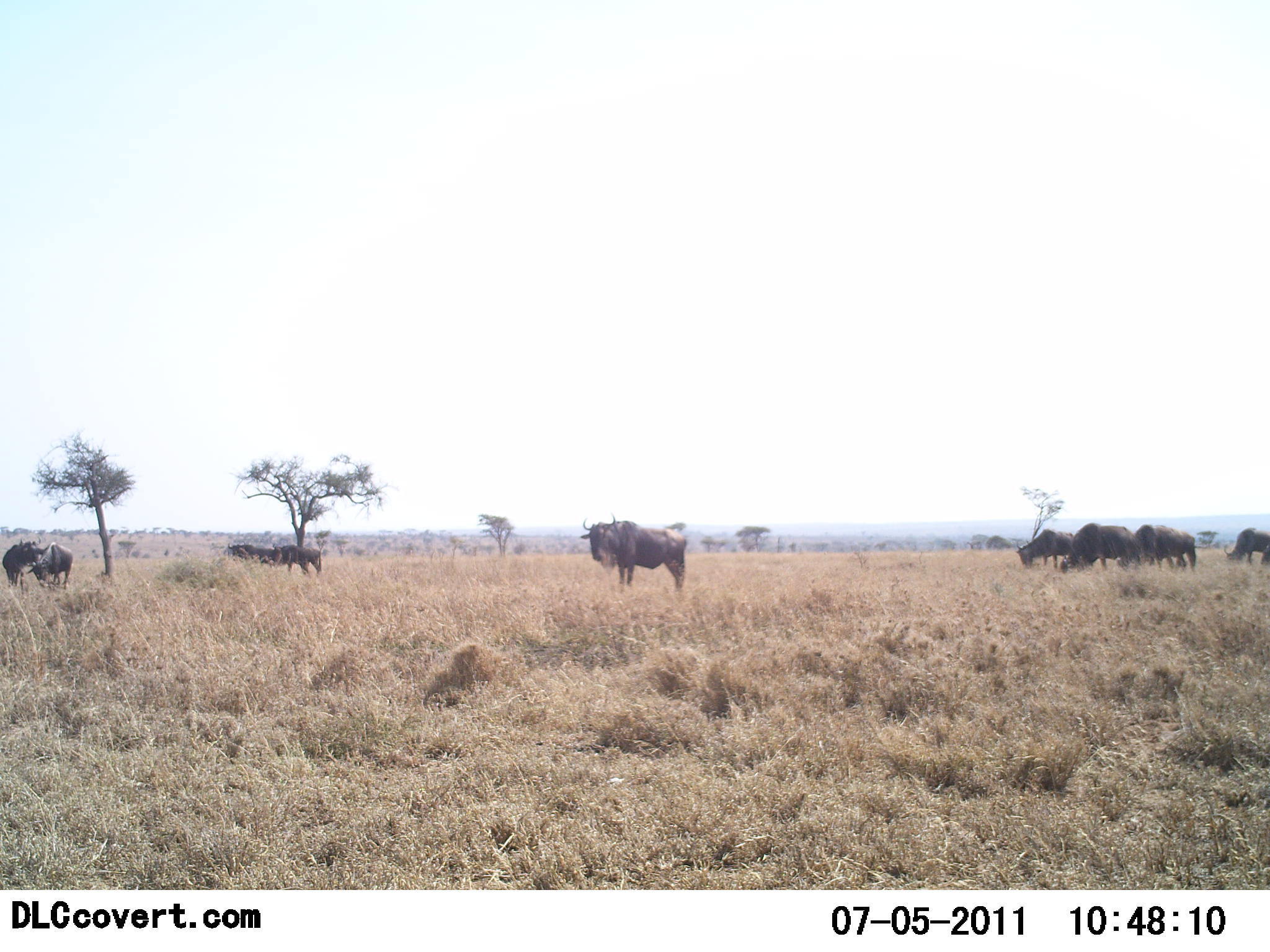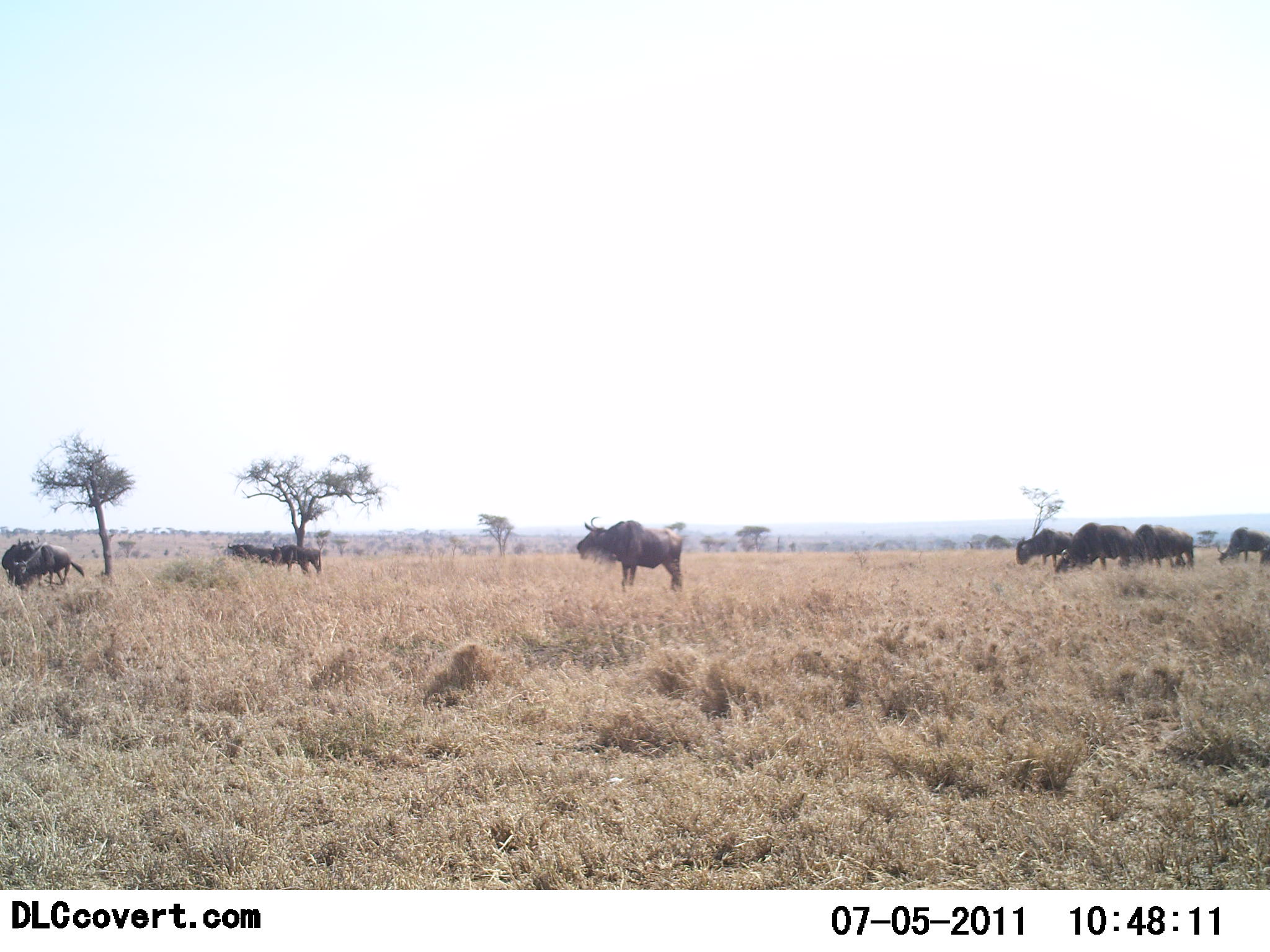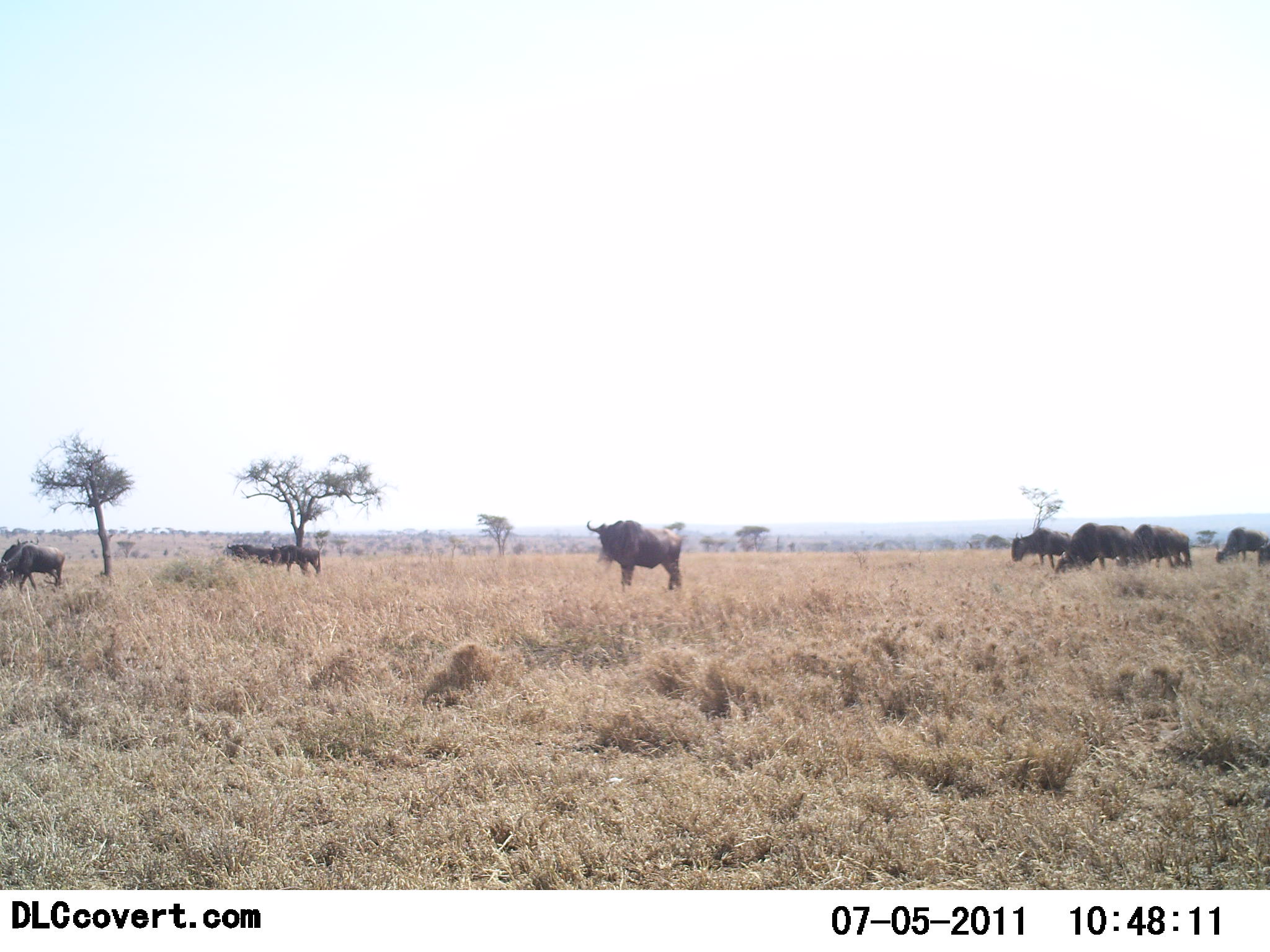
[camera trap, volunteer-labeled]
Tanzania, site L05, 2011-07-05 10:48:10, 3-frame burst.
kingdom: Animalia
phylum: Chordata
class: Mammalia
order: Artiodactyla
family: Bovidae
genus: Connochaetes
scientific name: Connochaetes taurinus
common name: blue wildebeest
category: wildebeest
Wildebeest (blue wildebeest) (Connochaetes taurinus), count 10. Behavior (volunteer vote fractions): standing 91%, resting 0%, moving 18%, interacting 9%. Young present (vote fraction): 0%. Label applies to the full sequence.